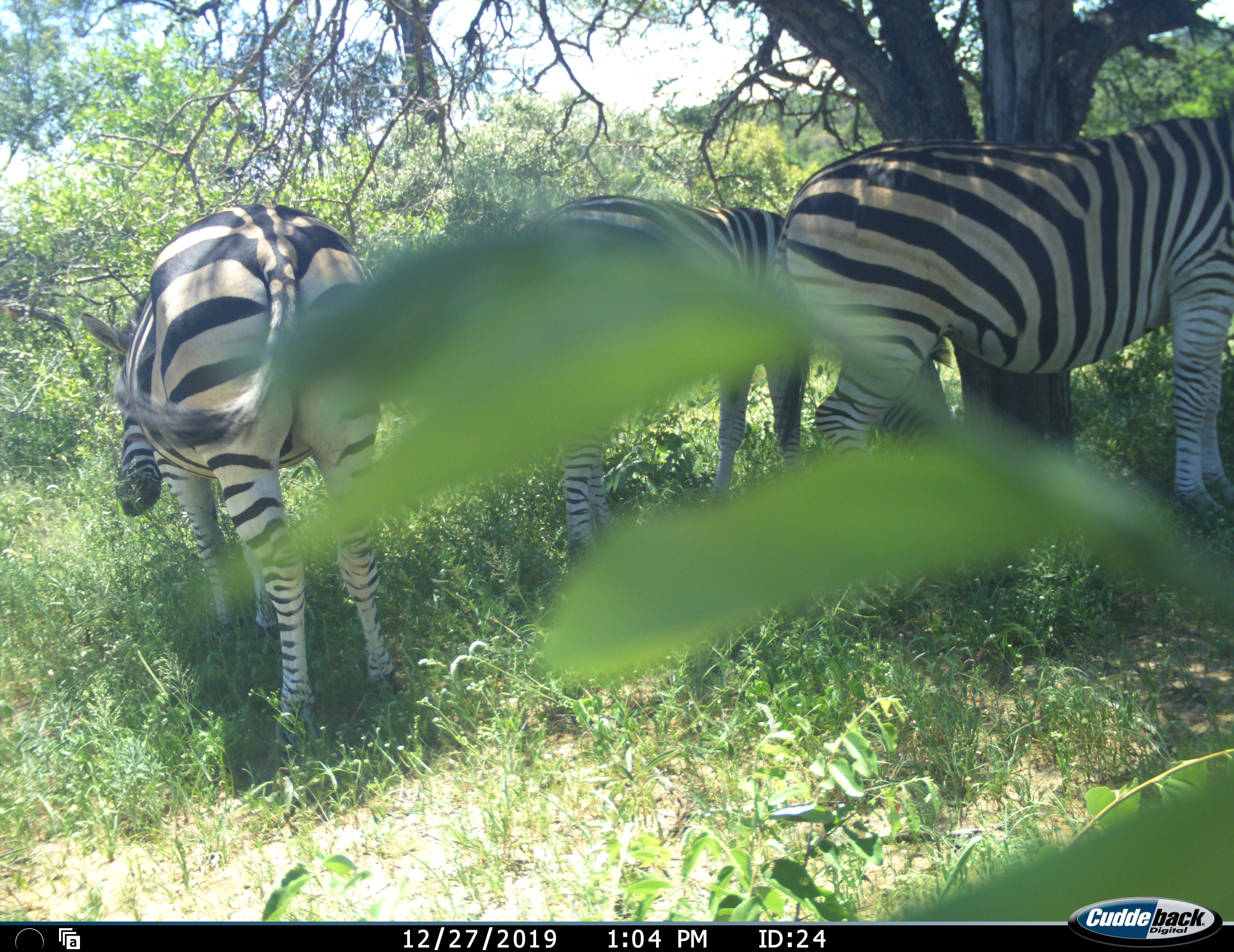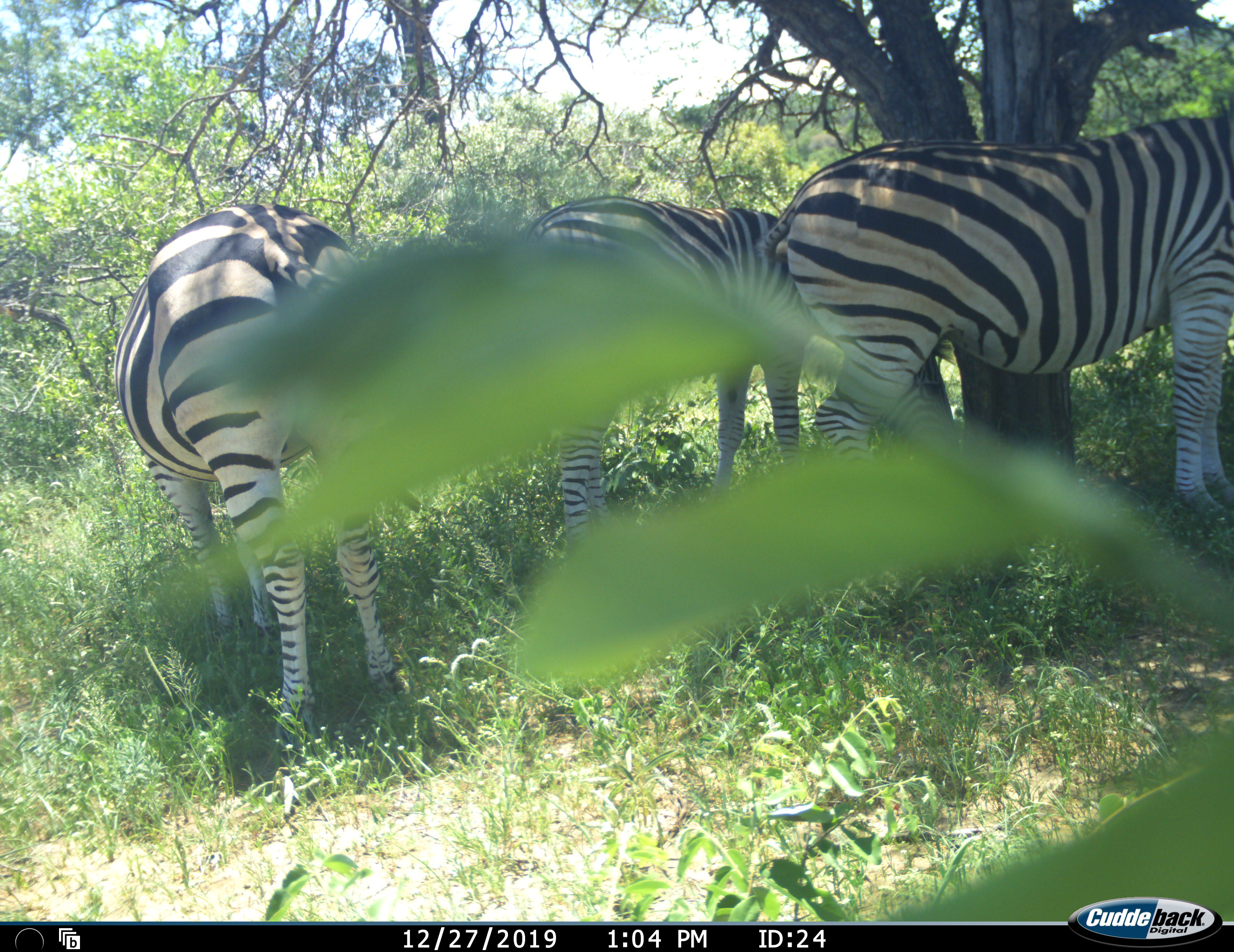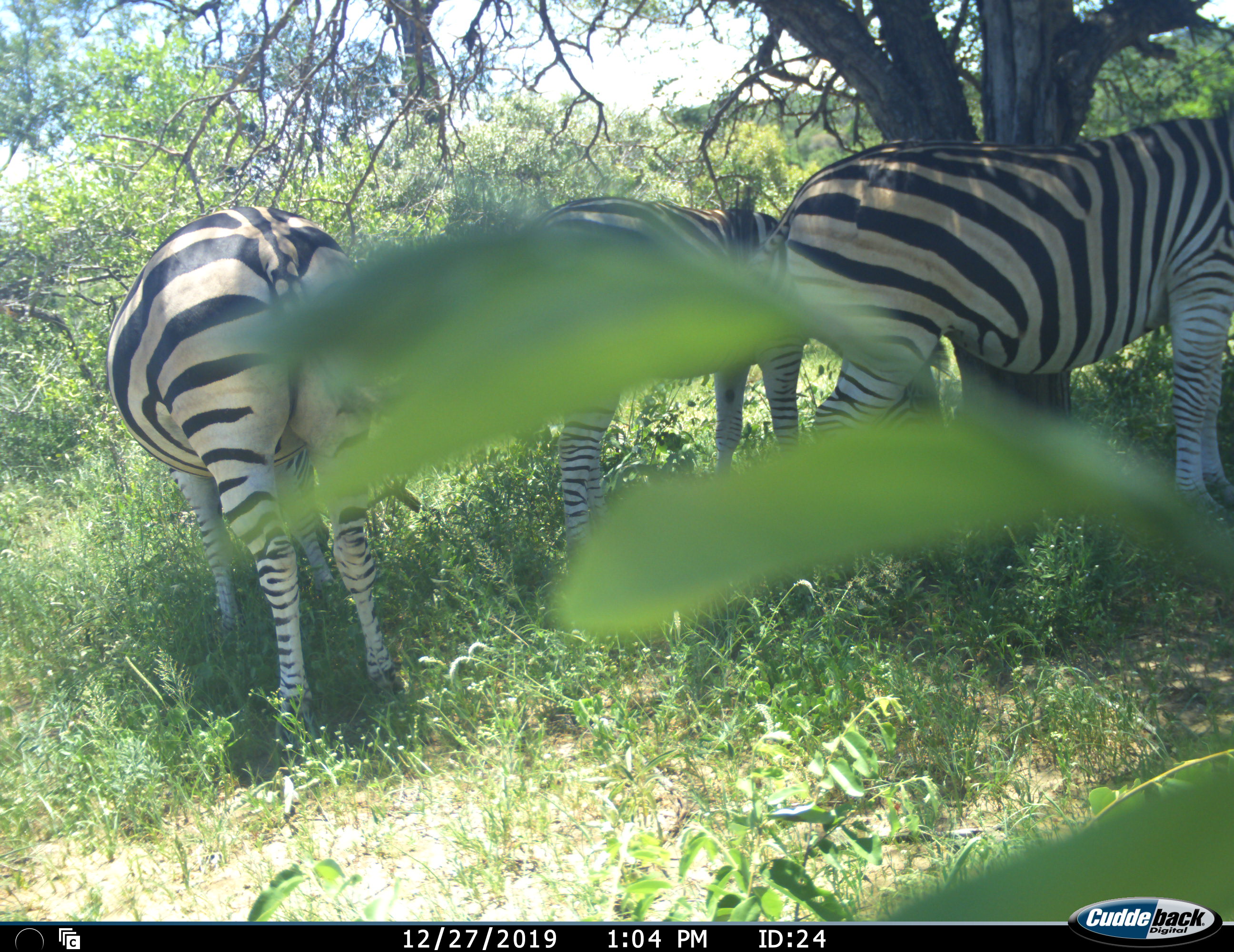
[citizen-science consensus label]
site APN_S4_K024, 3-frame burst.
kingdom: Animalia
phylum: Chordata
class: Mammalia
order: Perissodactyla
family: Equidae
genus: Equus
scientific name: Equus quagga burchellii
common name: burchell's zebra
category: zebraburchells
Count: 3.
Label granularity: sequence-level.